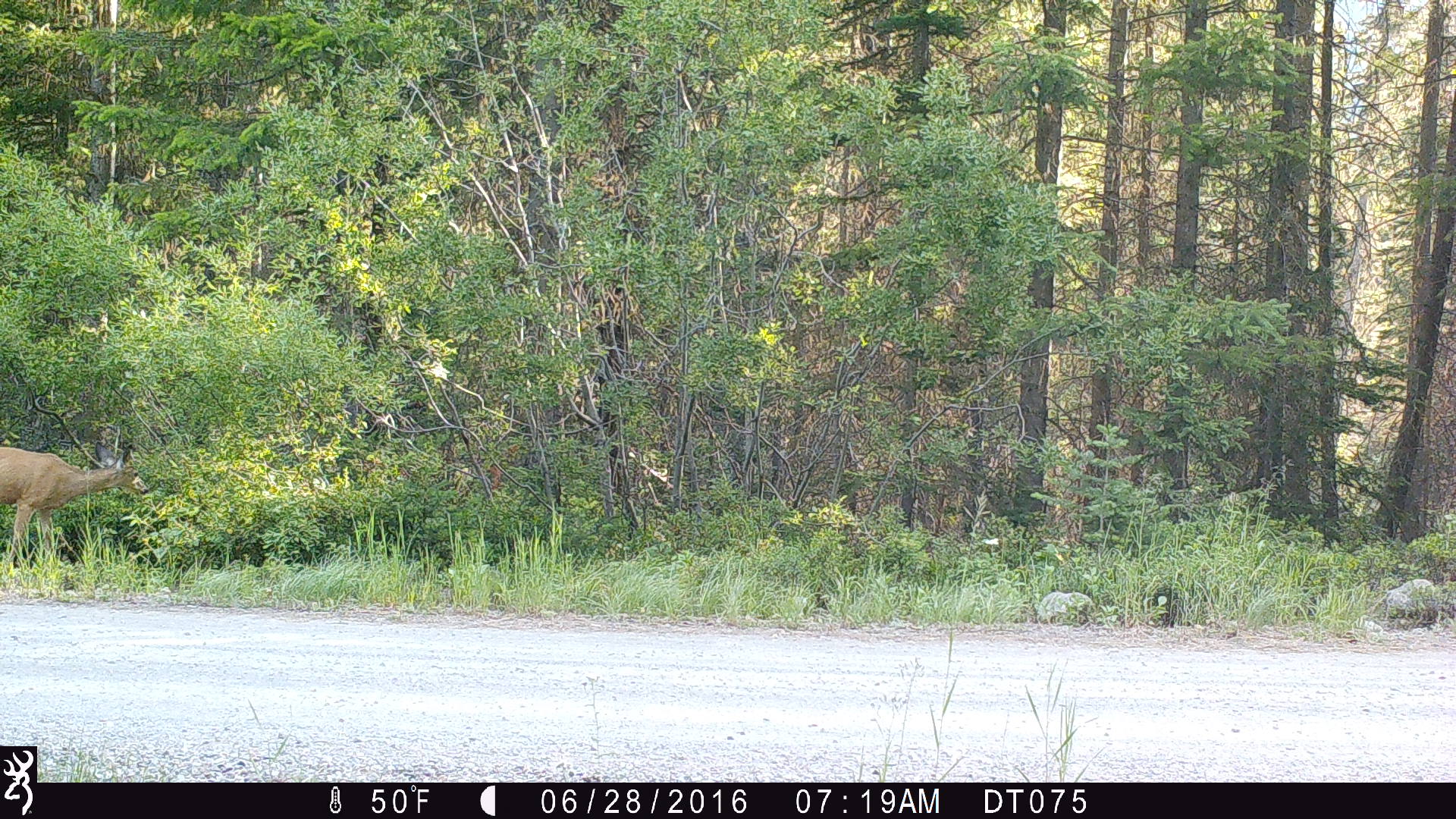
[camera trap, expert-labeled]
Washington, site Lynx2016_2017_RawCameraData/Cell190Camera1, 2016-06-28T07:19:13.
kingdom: Animalia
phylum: Chordata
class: Mammalia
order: Artiodactyla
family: Cervidae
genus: Odocoileus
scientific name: Odocoileus hemionus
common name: mule deer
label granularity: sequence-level